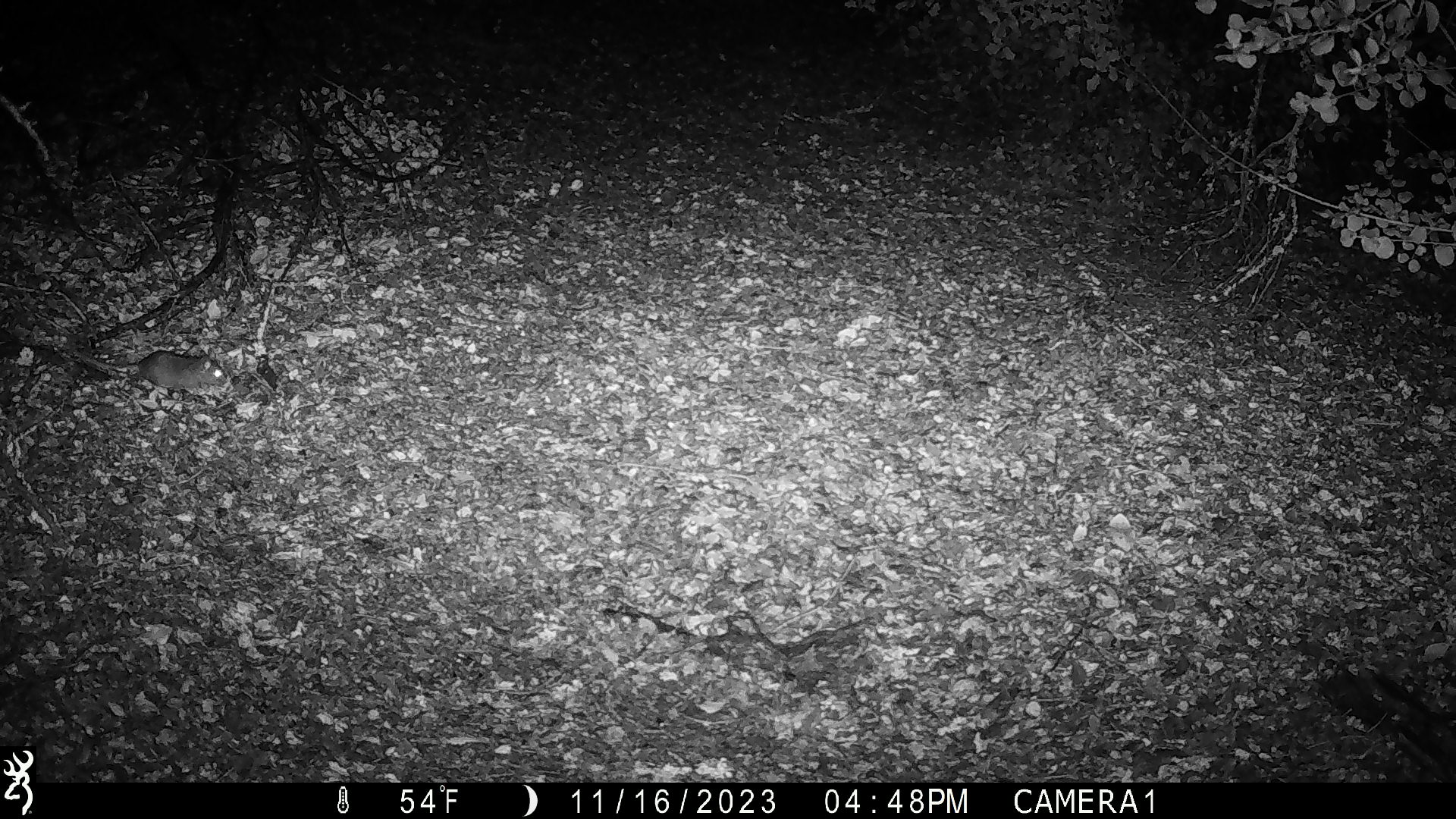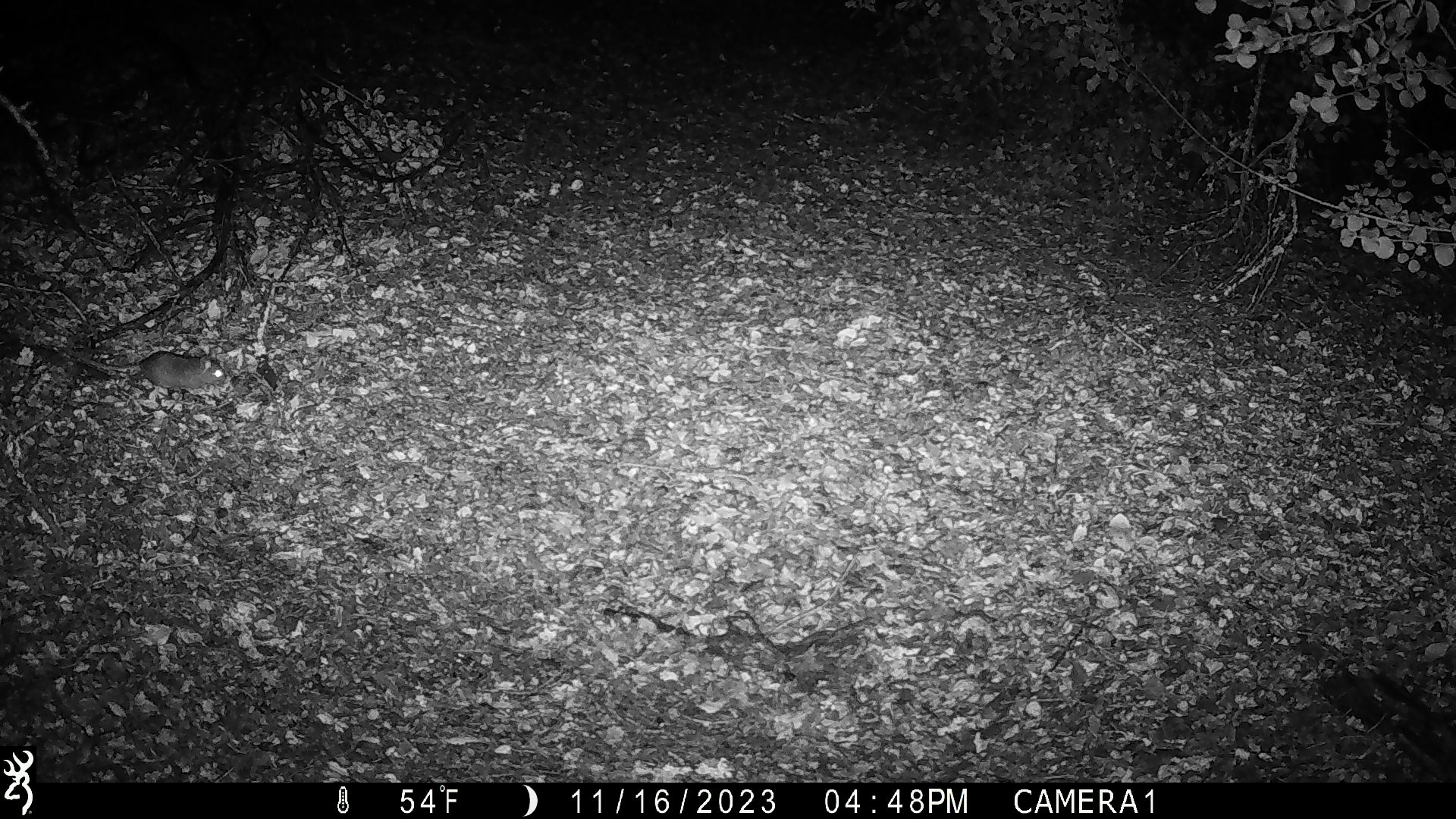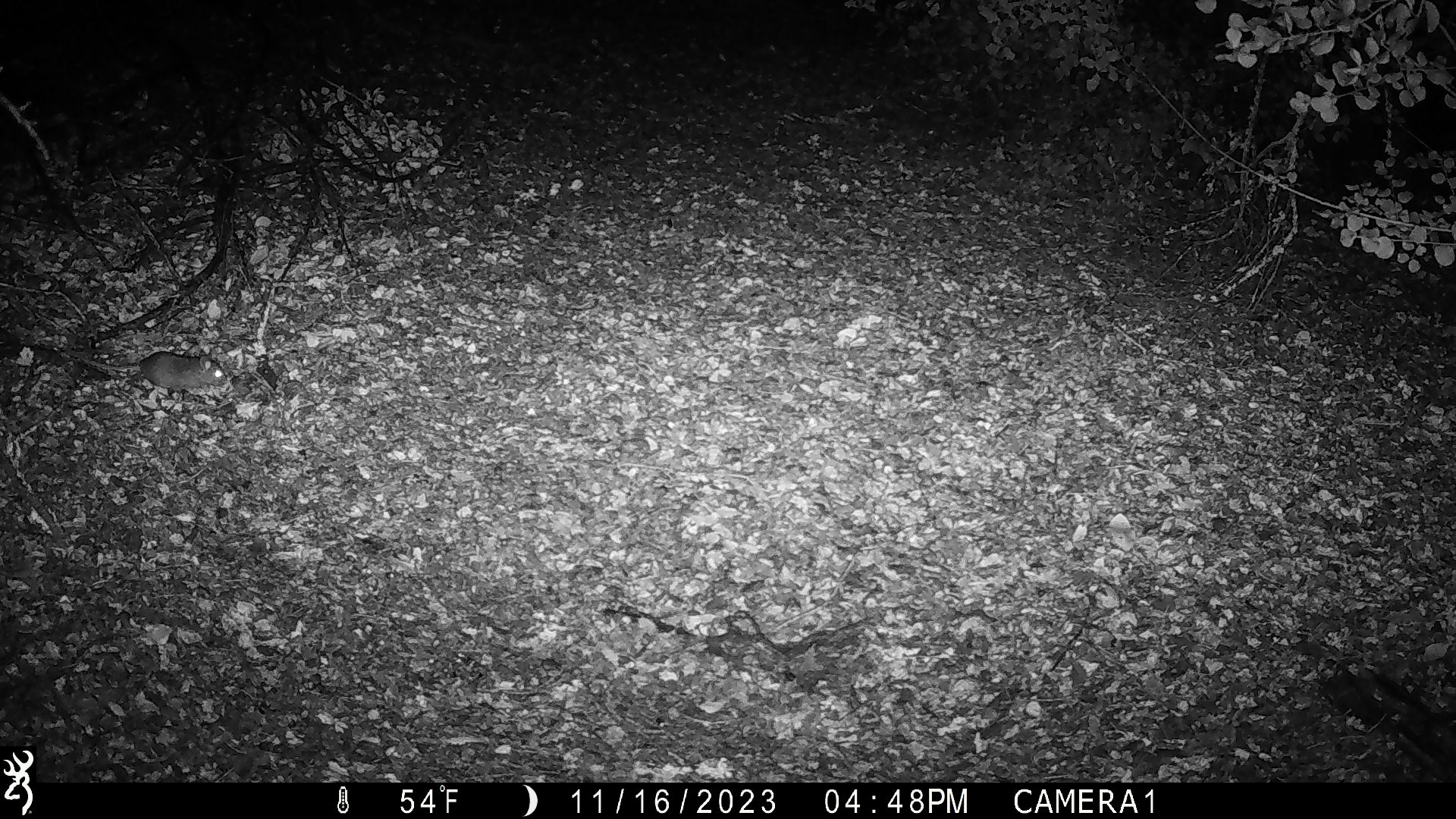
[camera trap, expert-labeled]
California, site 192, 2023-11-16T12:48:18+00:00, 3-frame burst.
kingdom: Animalia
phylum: Chordata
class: Mammalia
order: Rodentia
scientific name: Rodentia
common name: mouse or rat